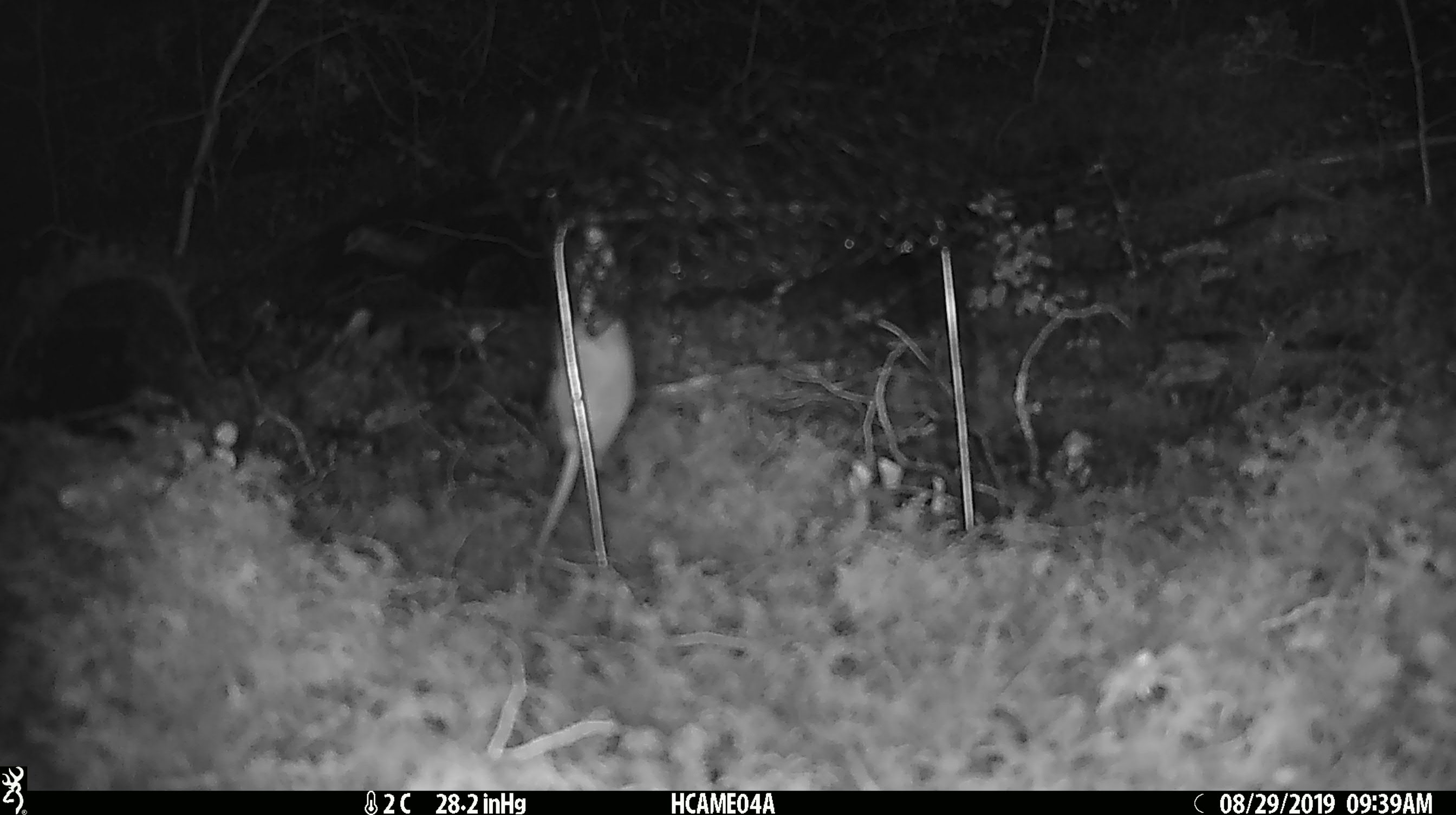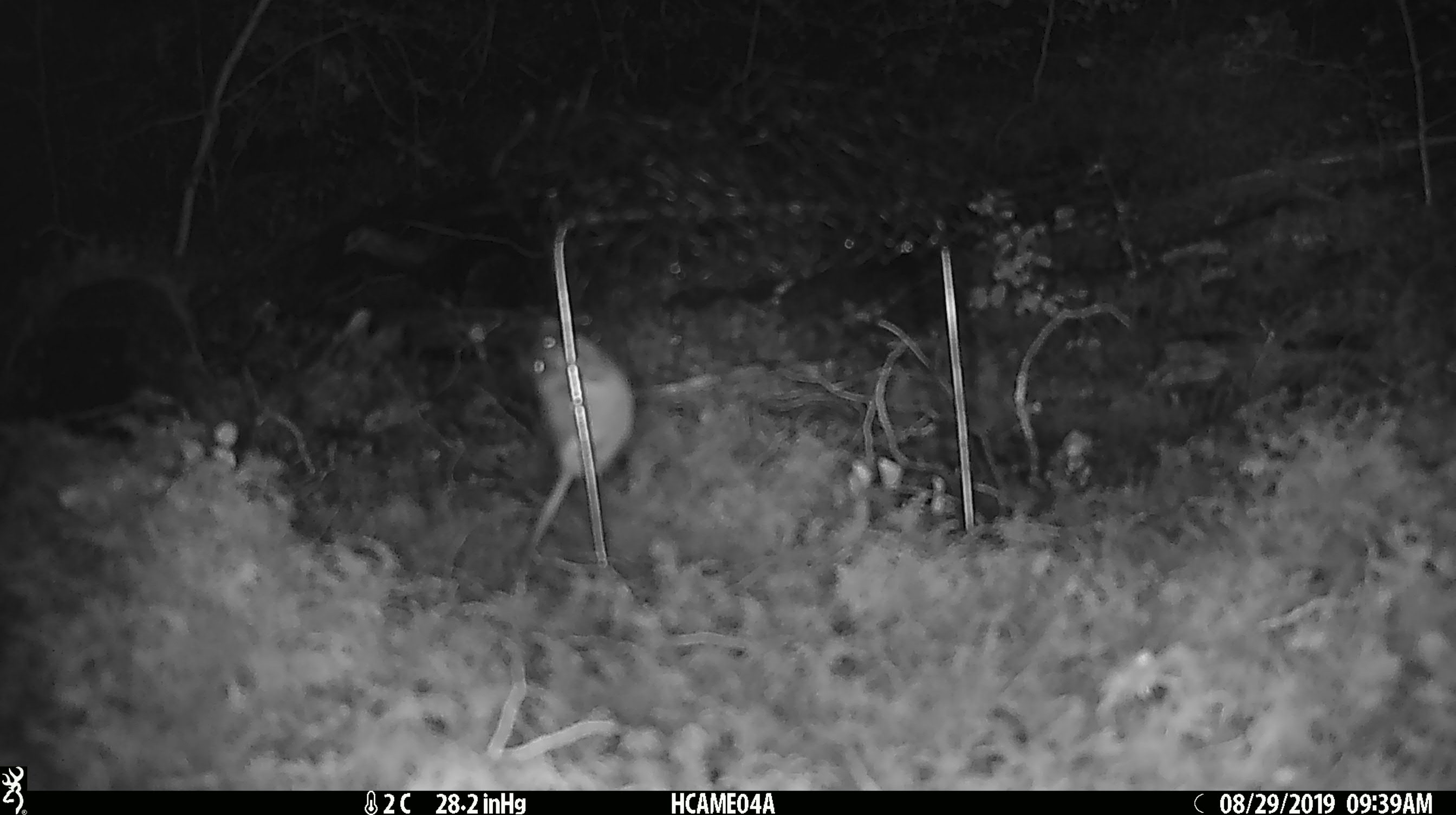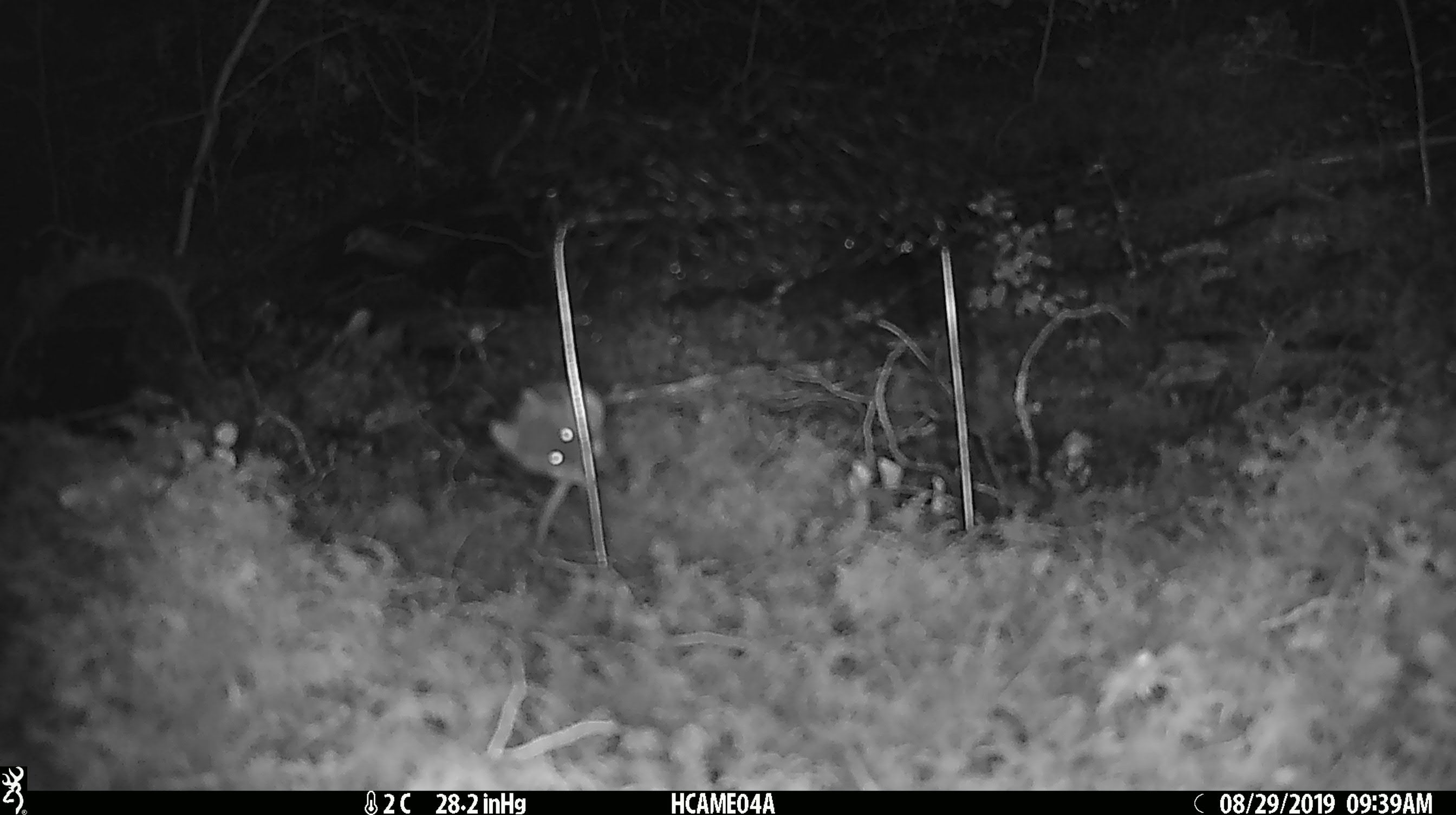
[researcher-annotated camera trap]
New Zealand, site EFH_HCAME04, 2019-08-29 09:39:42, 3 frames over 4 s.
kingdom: Animalia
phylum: Chordata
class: Mammalia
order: Rodentia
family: Muridae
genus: Mus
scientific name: Mus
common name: mouse